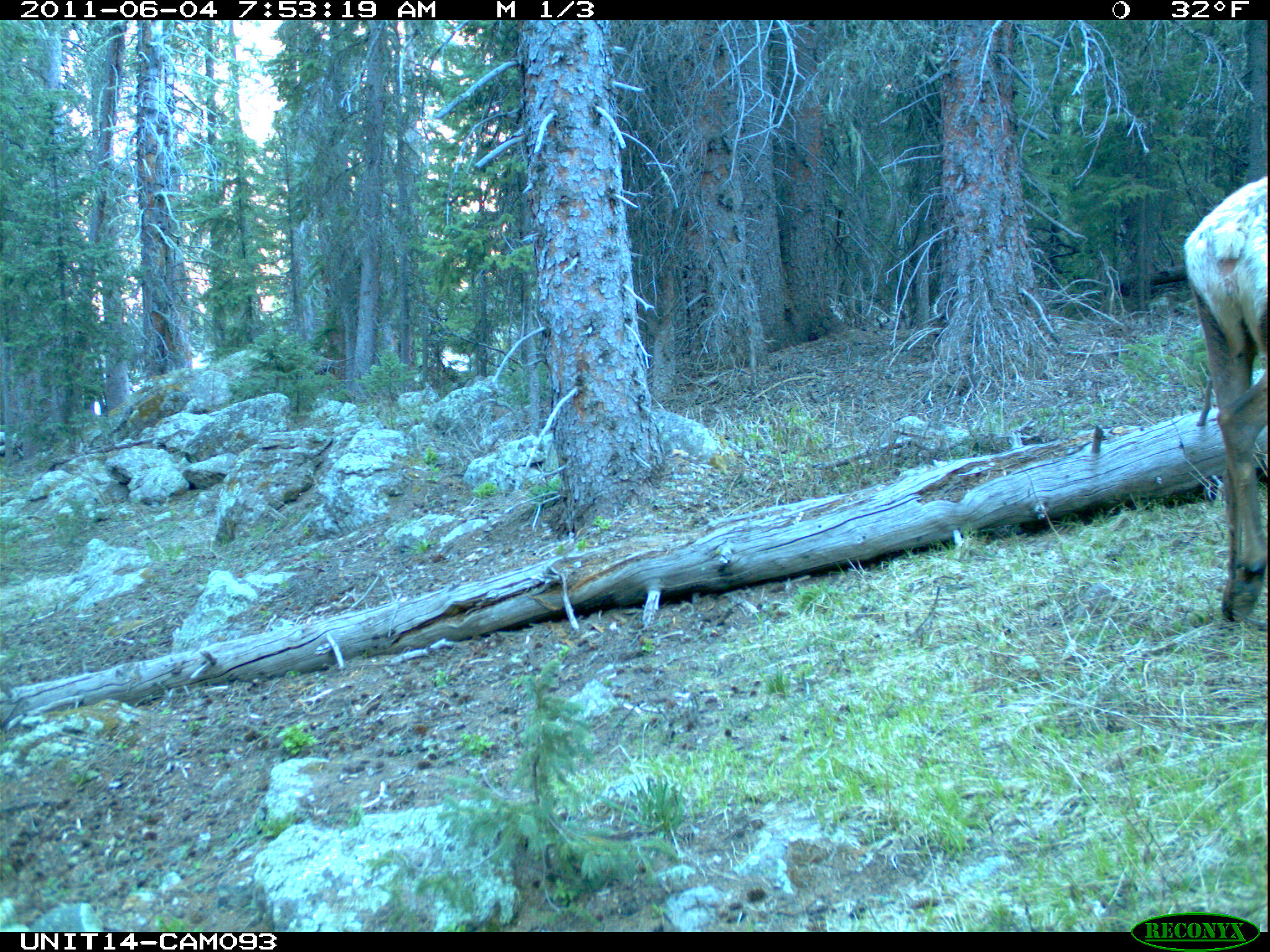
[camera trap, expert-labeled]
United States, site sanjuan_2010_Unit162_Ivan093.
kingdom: Animalia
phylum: Chordata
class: Mammalia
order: Artiodactyla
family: Cervidae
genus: Cervus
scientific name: Cervus elaphus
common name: red deer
Cervus elaphus (red deer).